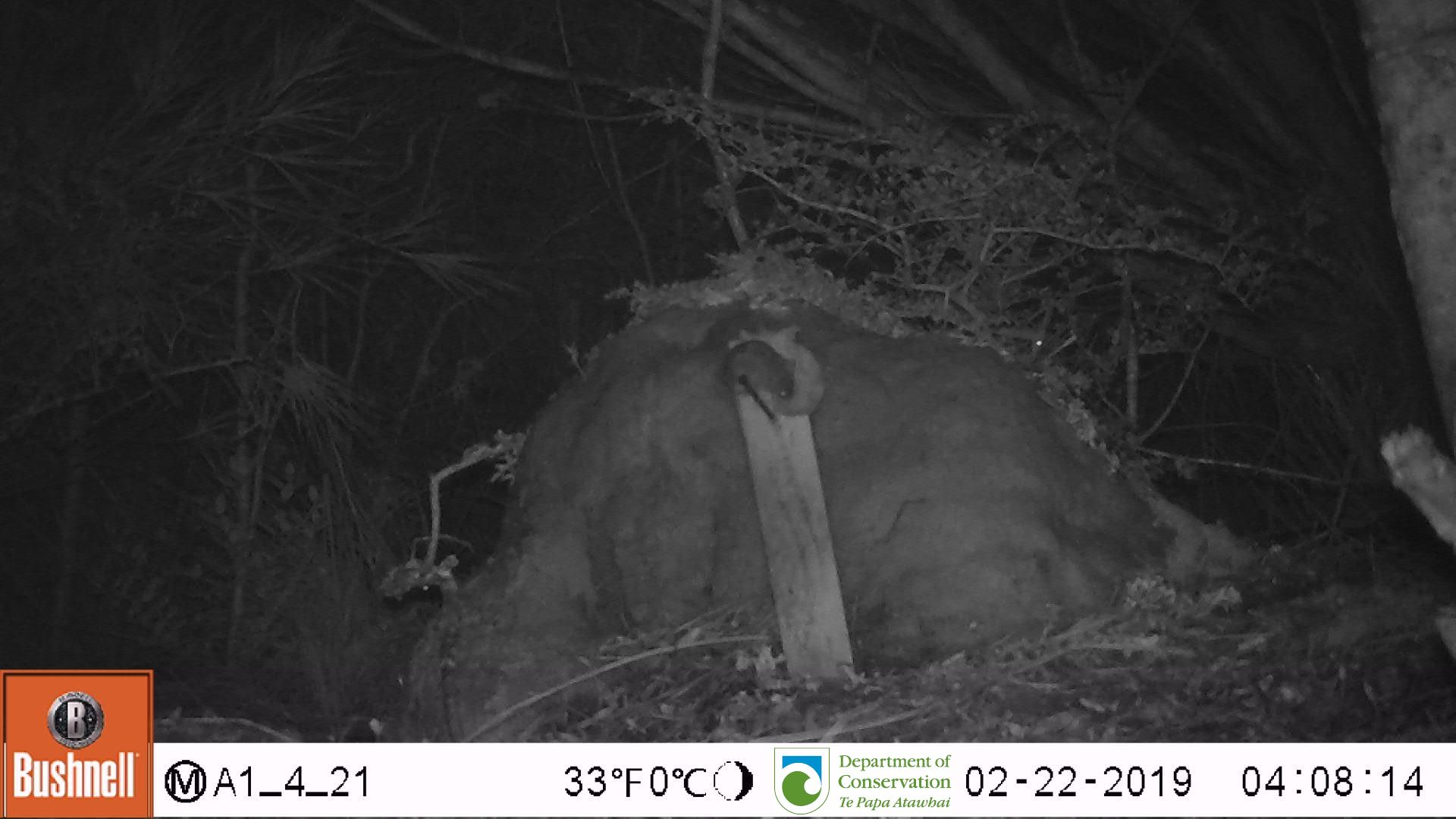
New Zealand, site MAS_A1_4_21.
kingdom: Animalia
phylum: Chordata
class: Mammalia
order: Rodentia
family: Muridae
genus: Mus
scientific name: Mus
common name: mouse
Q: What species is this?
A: Mouse (Mus).